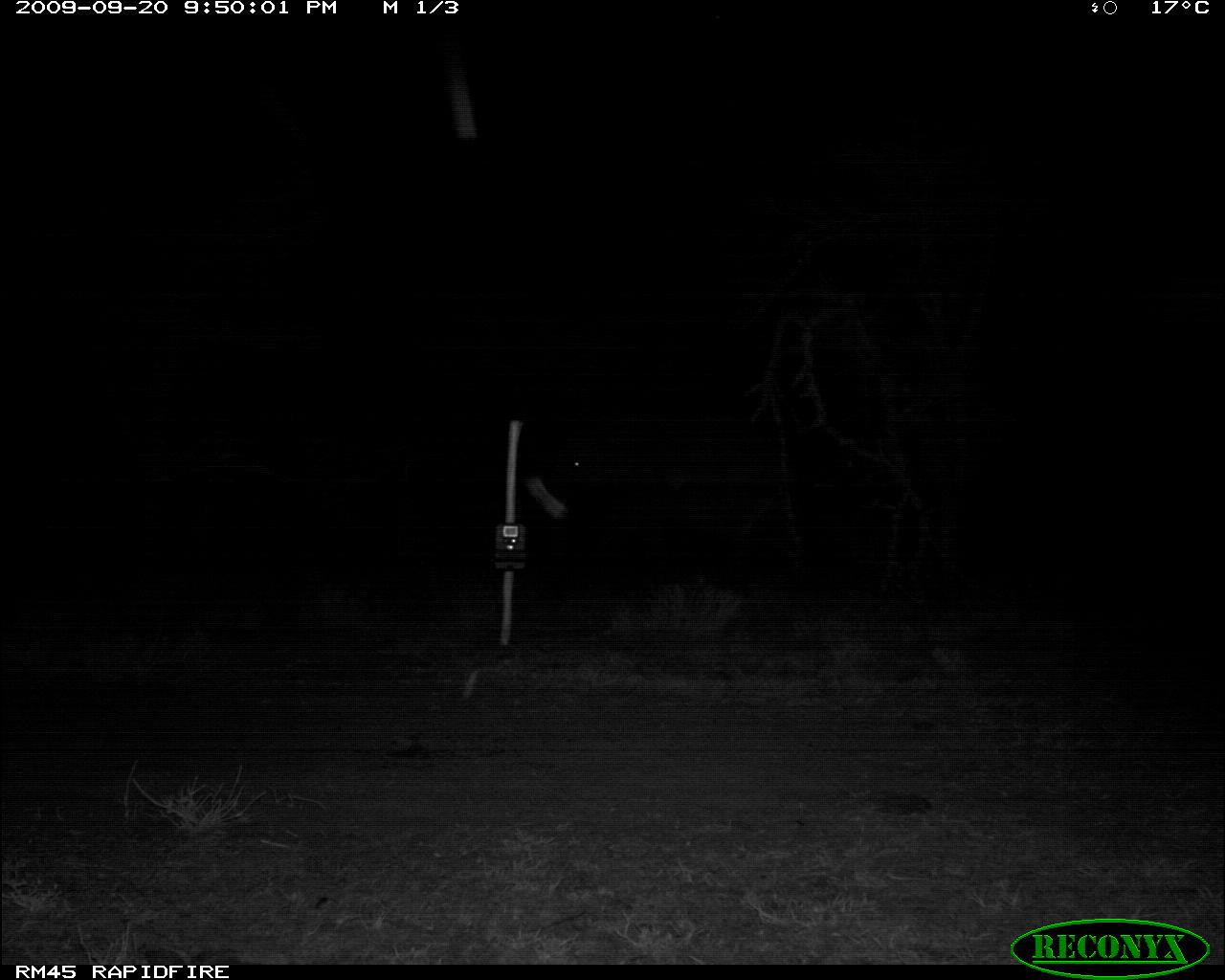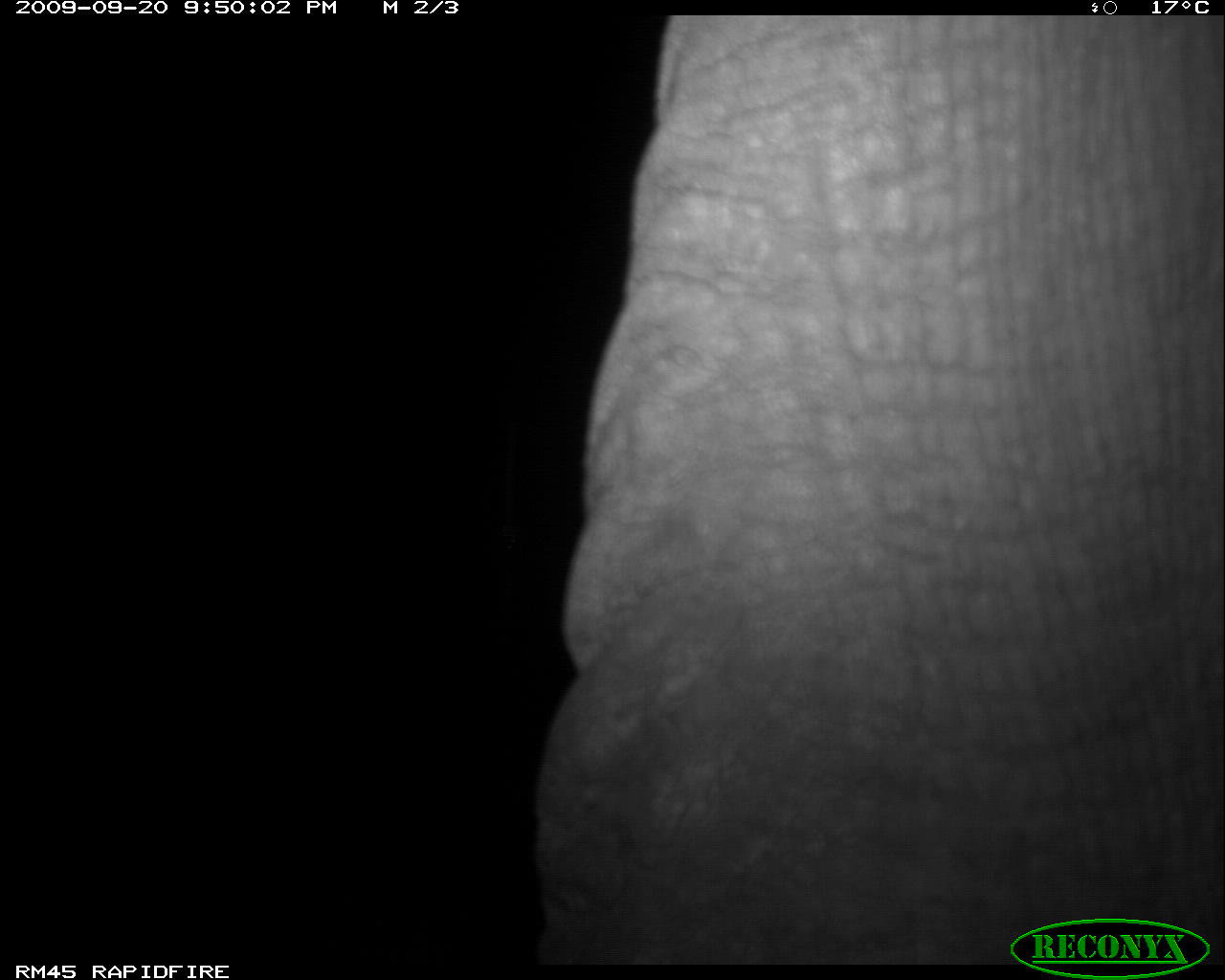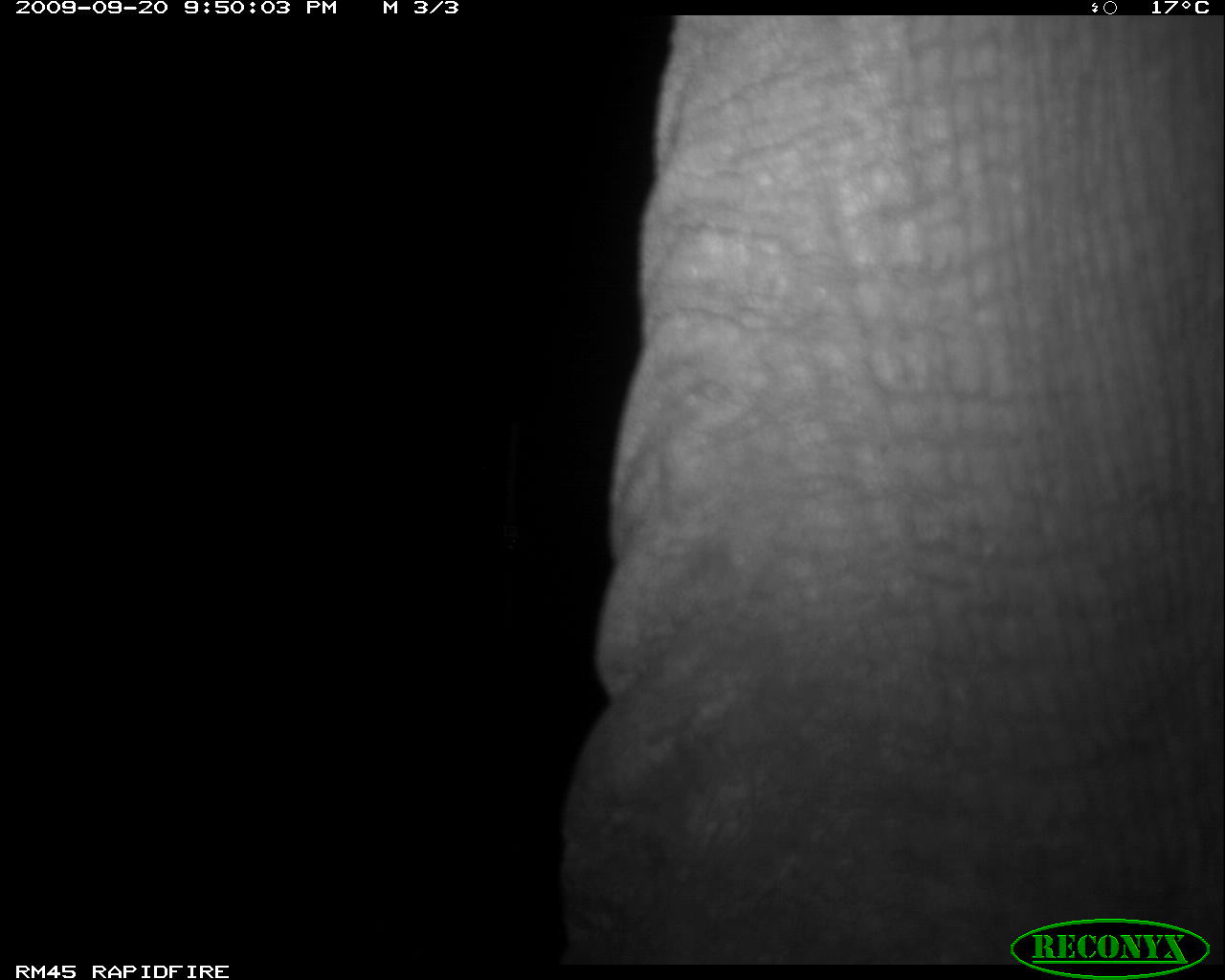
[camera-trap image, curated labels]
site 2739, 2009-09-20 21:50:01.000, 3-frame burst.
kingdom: Animalia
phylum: Chordata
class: Mammalia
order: Proboscidea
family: Elephantidae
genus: Loxodonta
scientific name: Loxodonta africana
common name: african bush elephant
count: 1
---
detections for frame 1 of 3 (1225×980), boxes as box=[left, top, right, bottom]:
loxodonta africana: box=[515, 416, 778, 595]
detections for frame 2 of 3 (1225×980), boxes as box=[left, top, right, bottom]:
loxodonta africana: box=[522, 9, 1225, 965]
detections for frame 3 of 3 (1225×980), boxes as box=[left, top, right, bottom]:
loxodonta africana: box=[553, 15, 1225, 965]